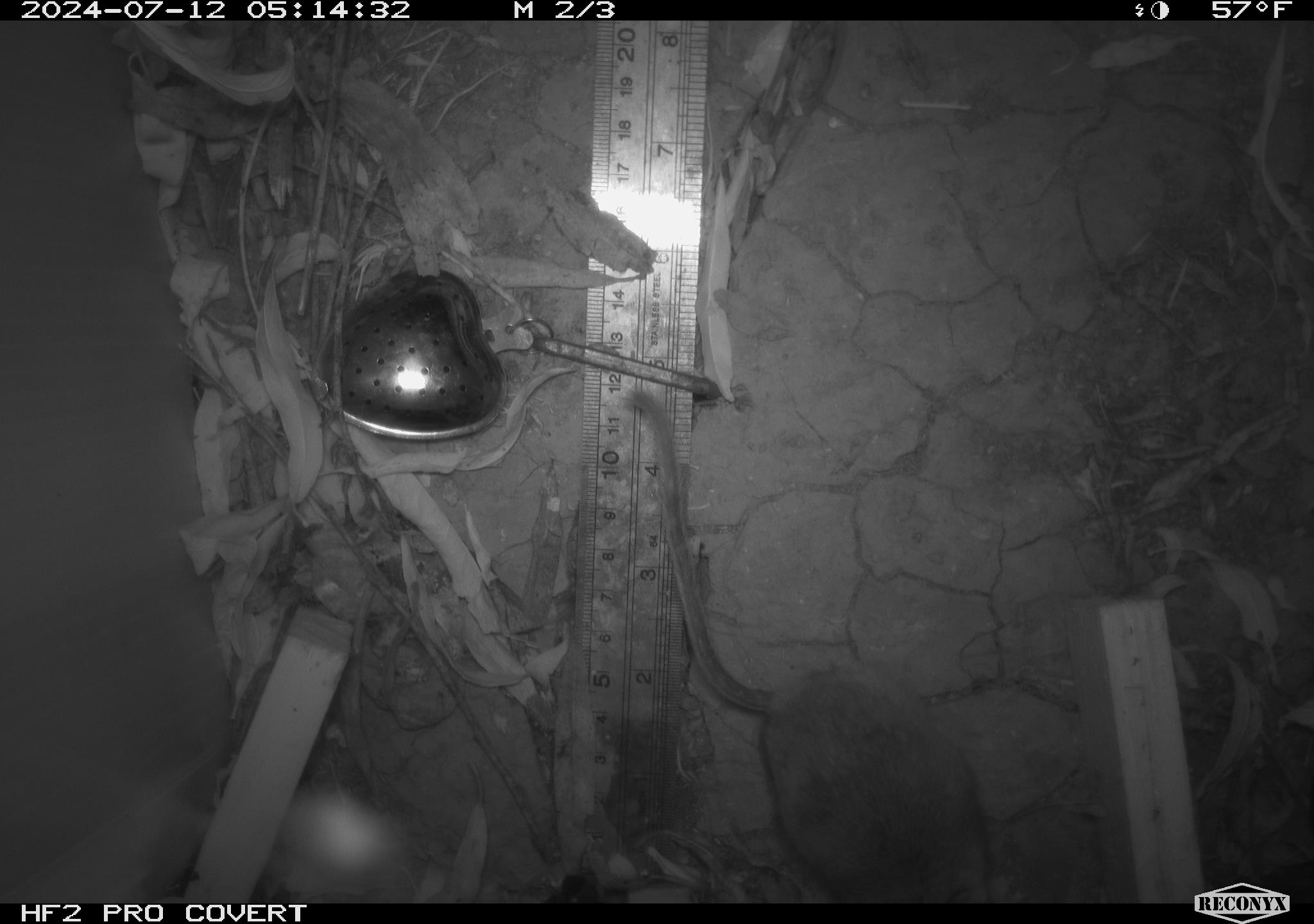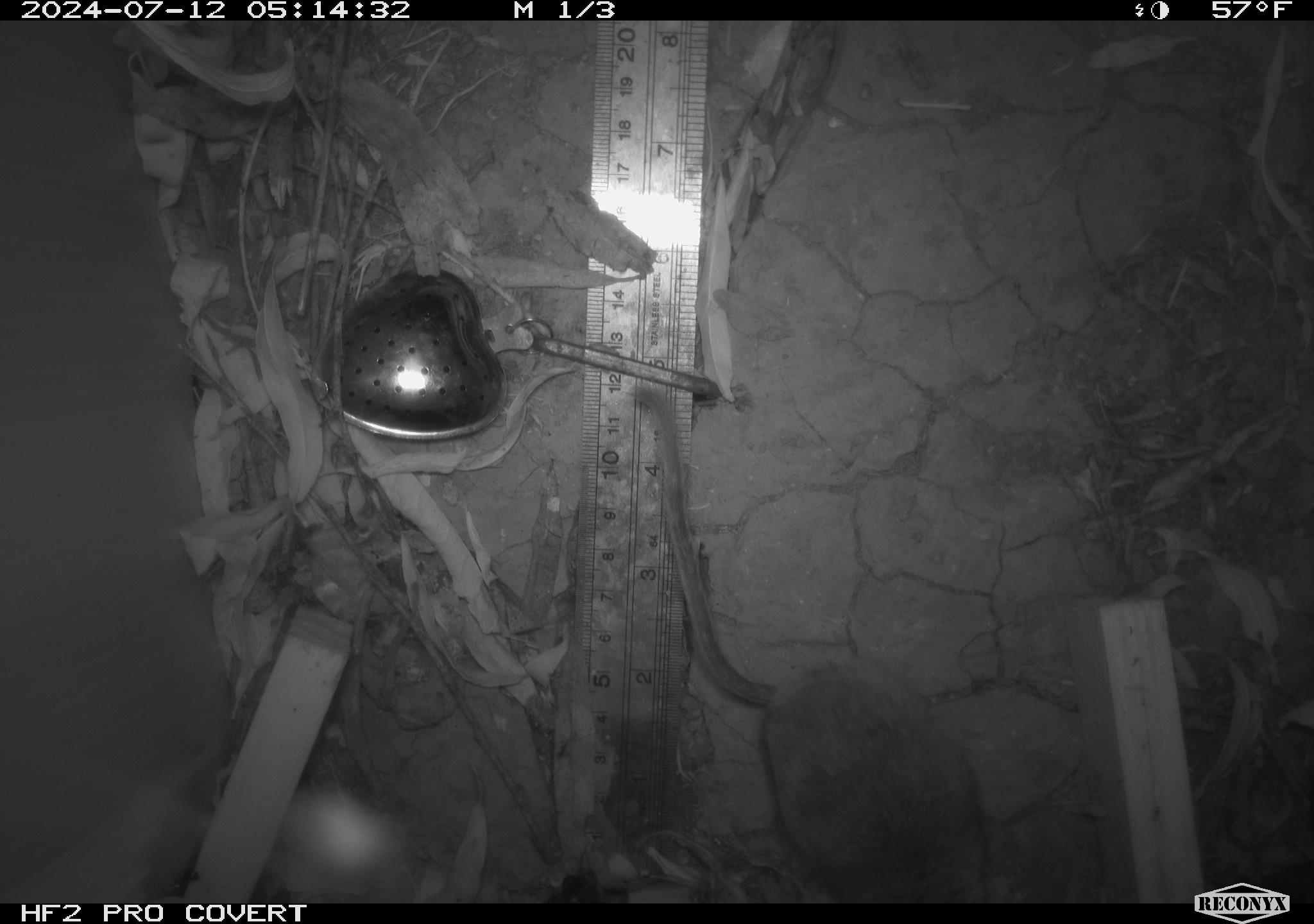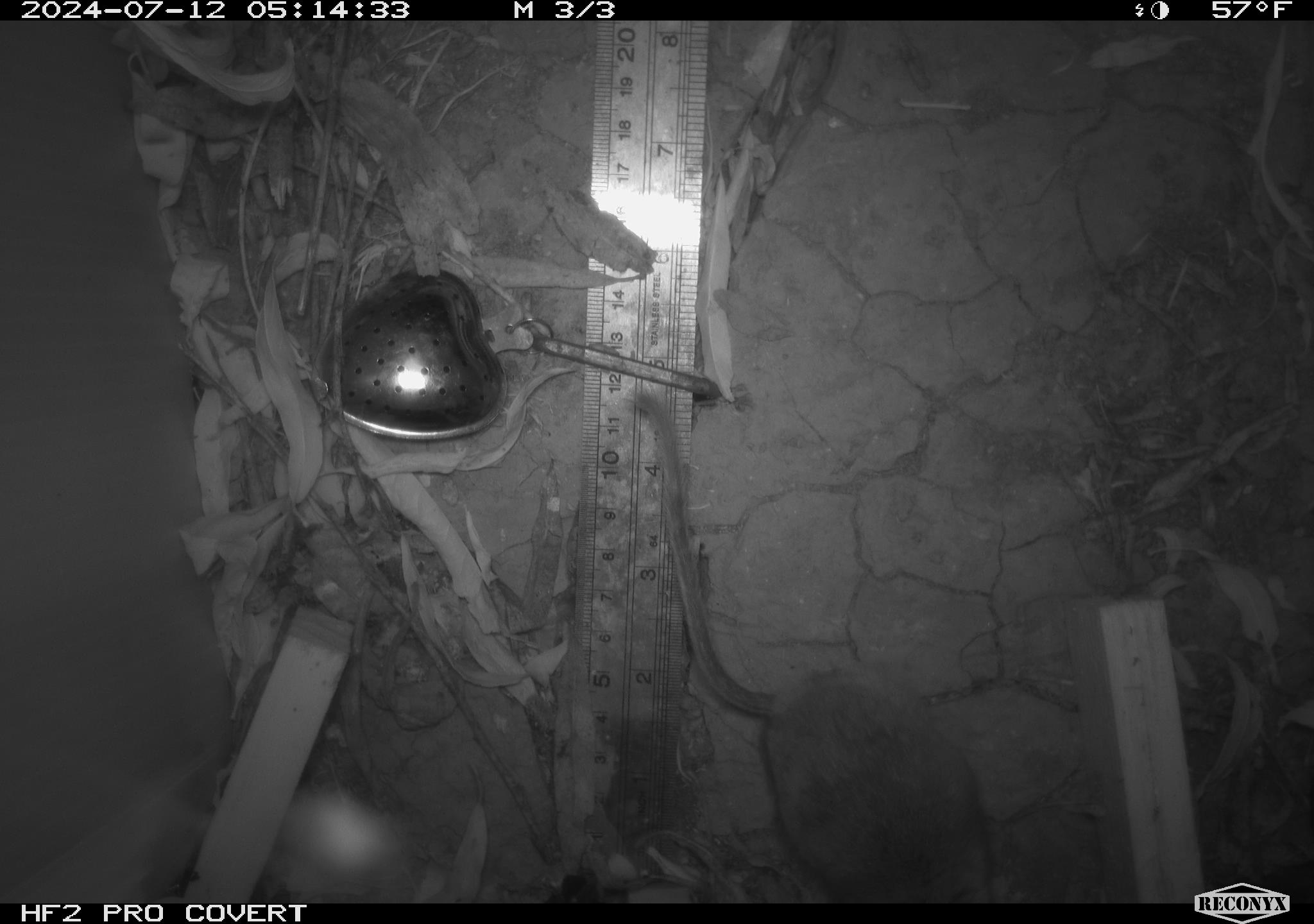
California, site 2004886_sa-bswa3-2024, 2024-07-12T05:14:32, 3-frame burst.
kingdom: Animalia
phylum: Chordata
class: Mammalia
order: Rodentia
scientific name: Rodentia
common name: mouse species